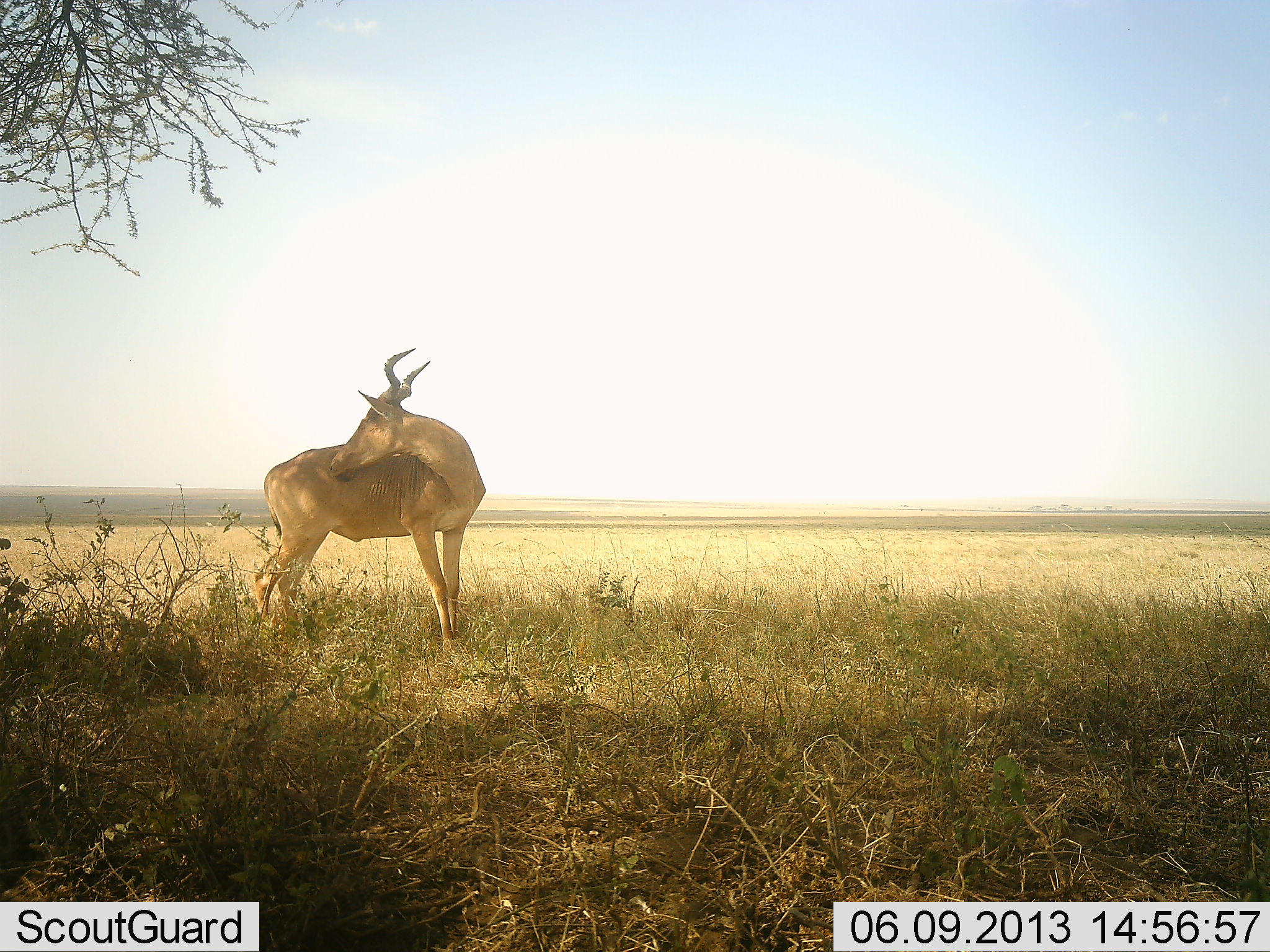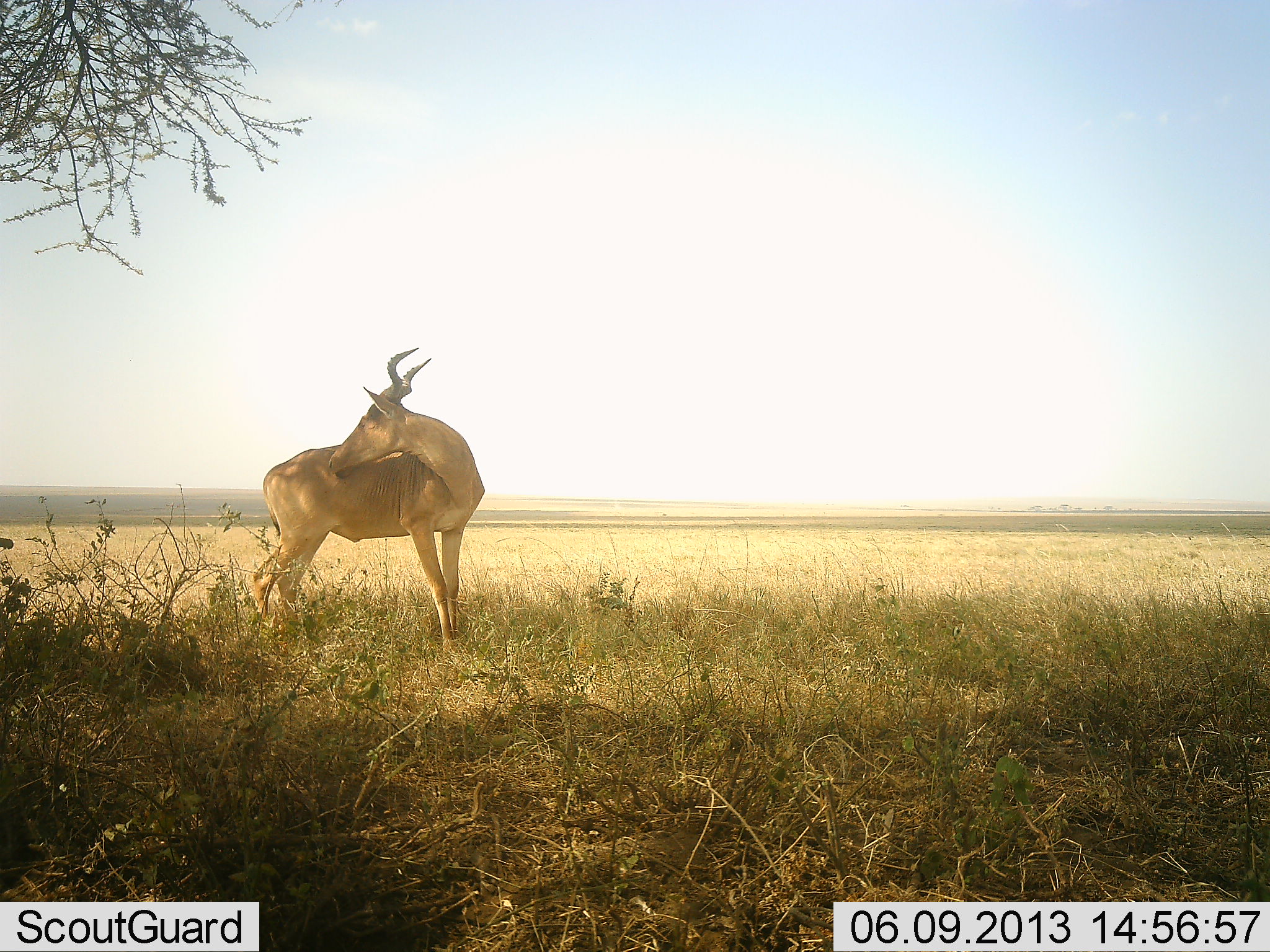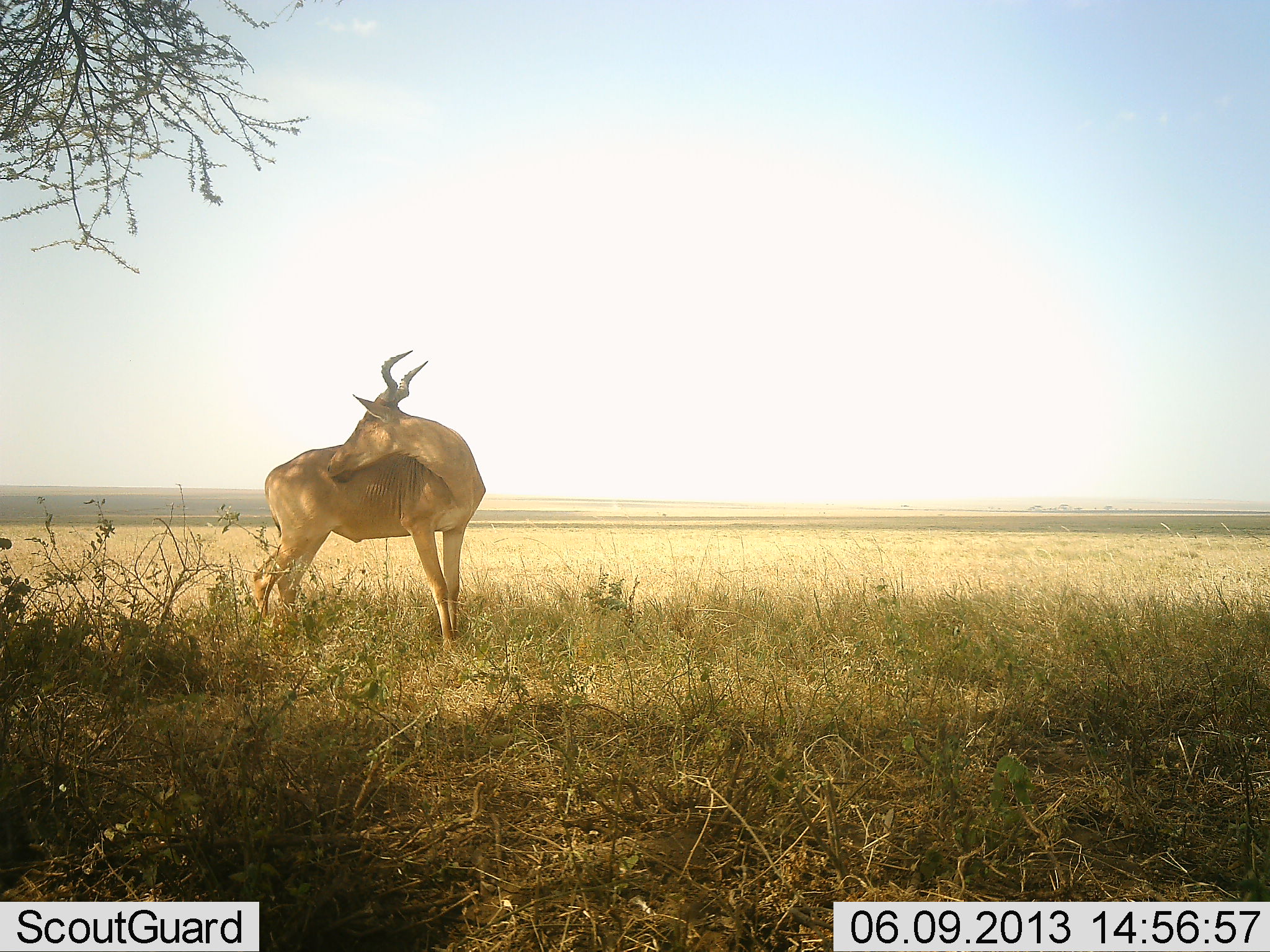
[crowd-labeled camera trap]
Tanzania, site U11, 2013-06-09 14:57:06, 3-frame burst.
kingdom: Animalia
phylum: Chordata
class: Mammalia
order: Artiodactyla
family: Bovidae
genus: Alcelaphus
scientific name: Alcelaphus buselaphus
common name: hartebeest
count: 1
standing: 80%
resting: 20%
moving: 0%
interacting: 10%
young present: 0%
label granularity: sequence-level